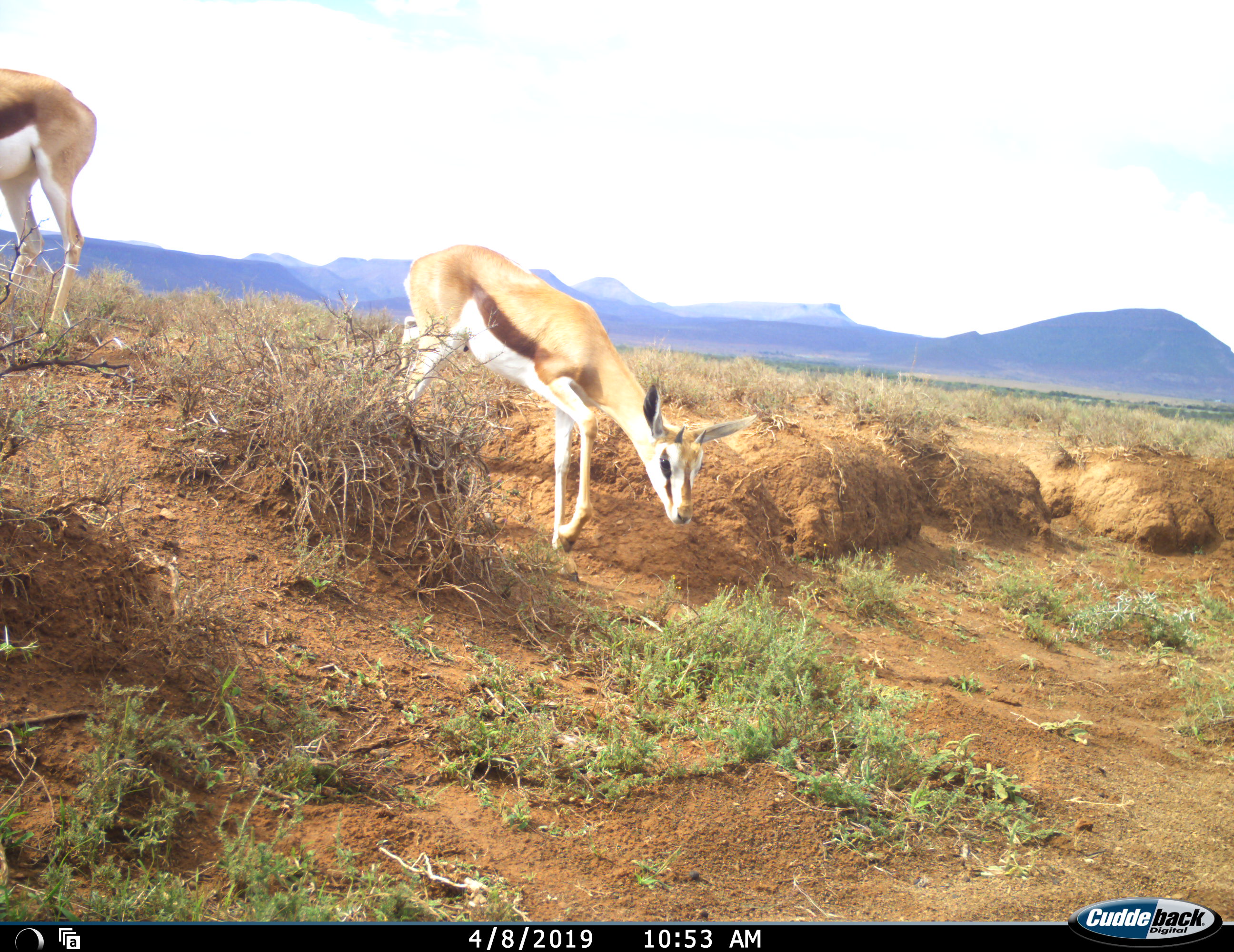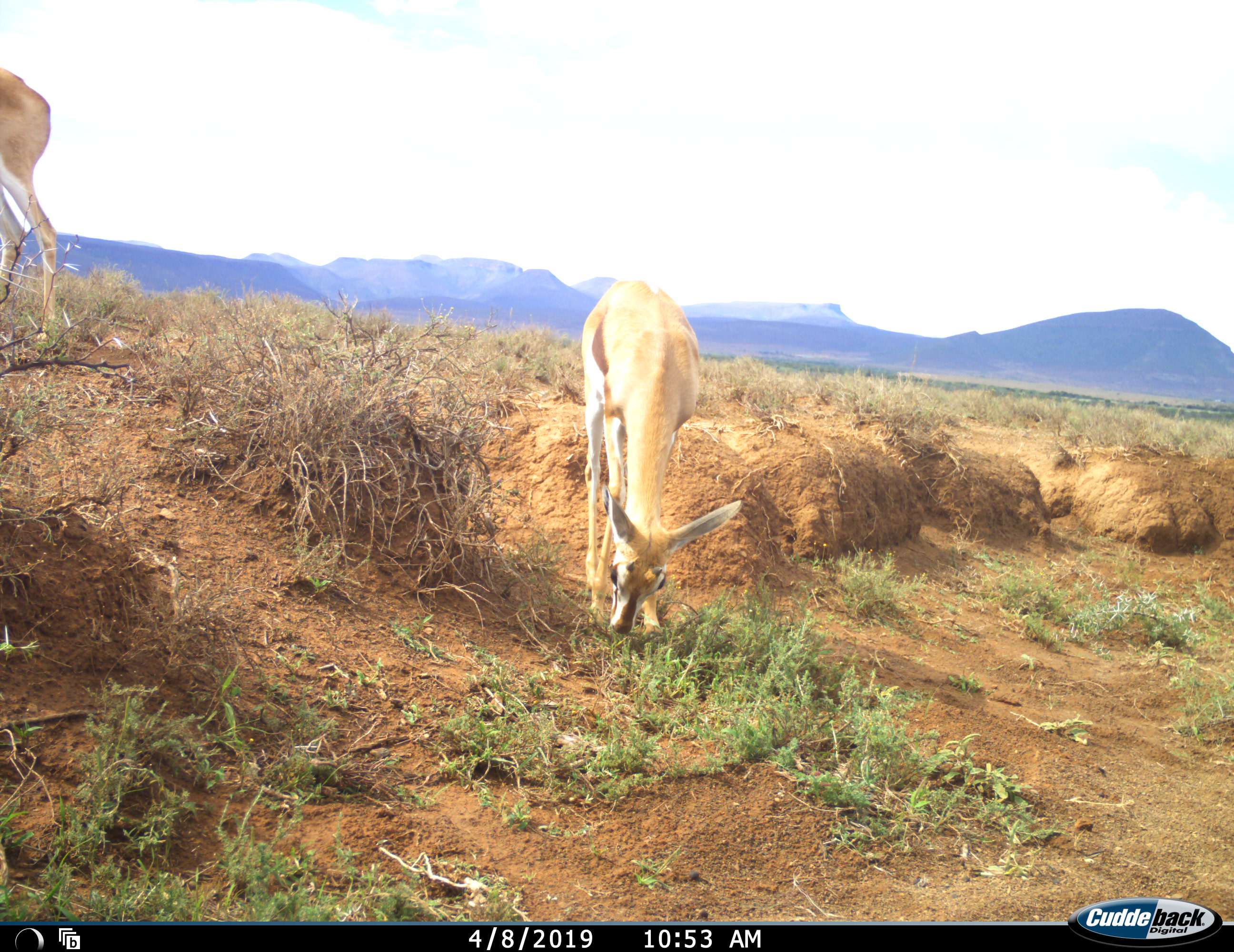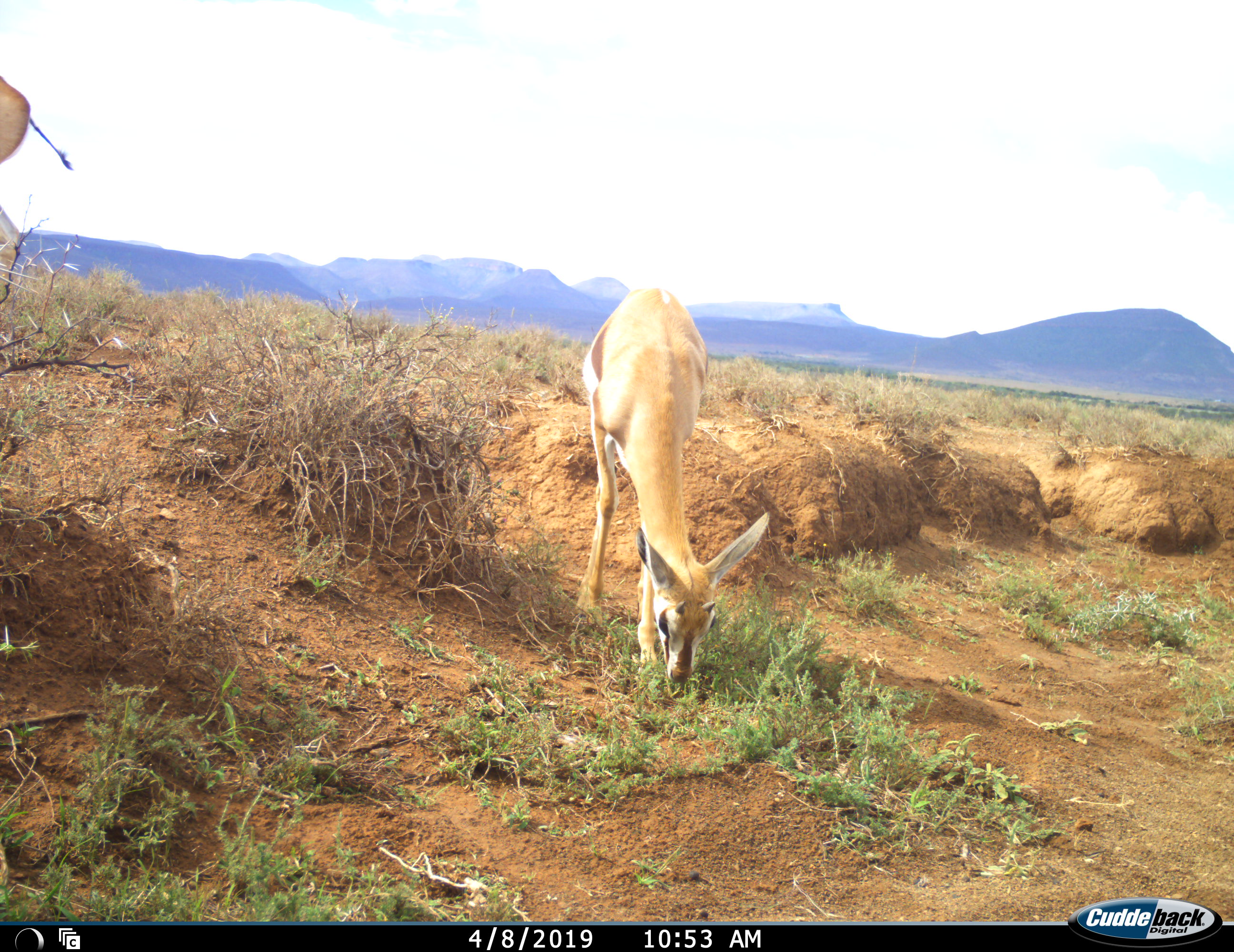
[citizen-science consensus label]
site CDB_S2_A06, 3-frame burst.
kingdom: Animalia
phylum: Chordata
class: Mammalia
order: Artiodactyla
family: Bovidae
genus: Antidorcas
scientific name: Antidorcas marsupialis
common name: springbok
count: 2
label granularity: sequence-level